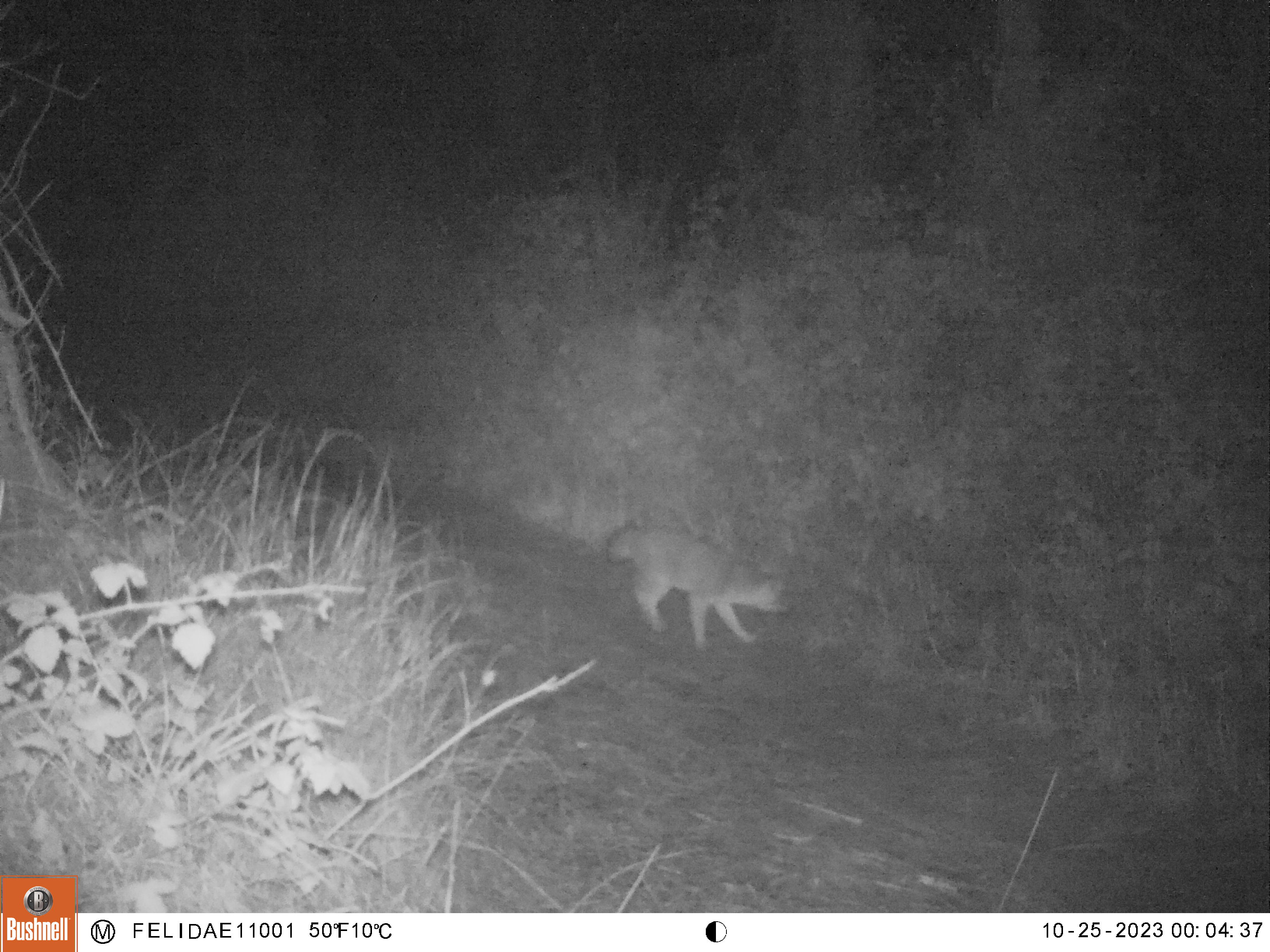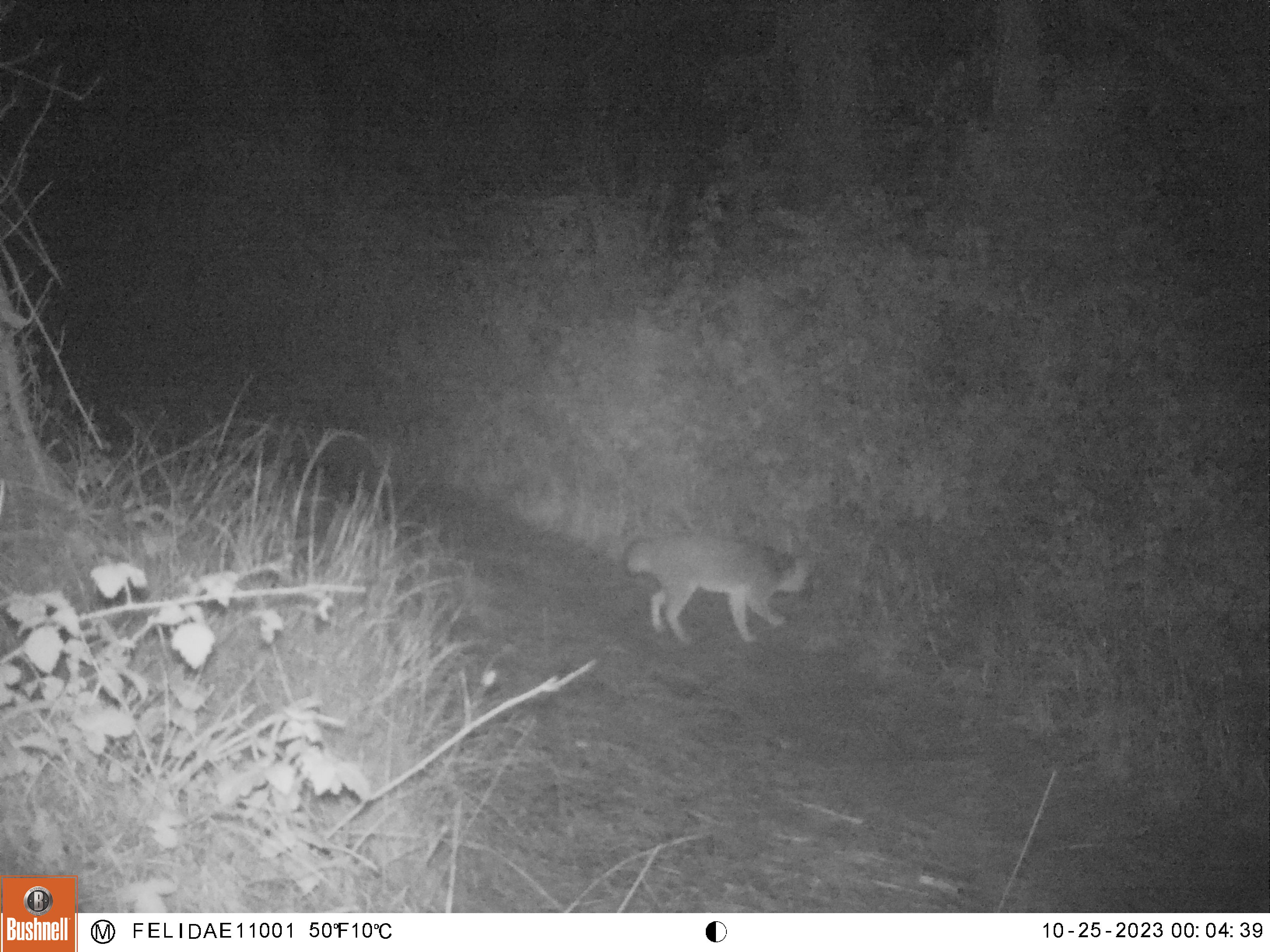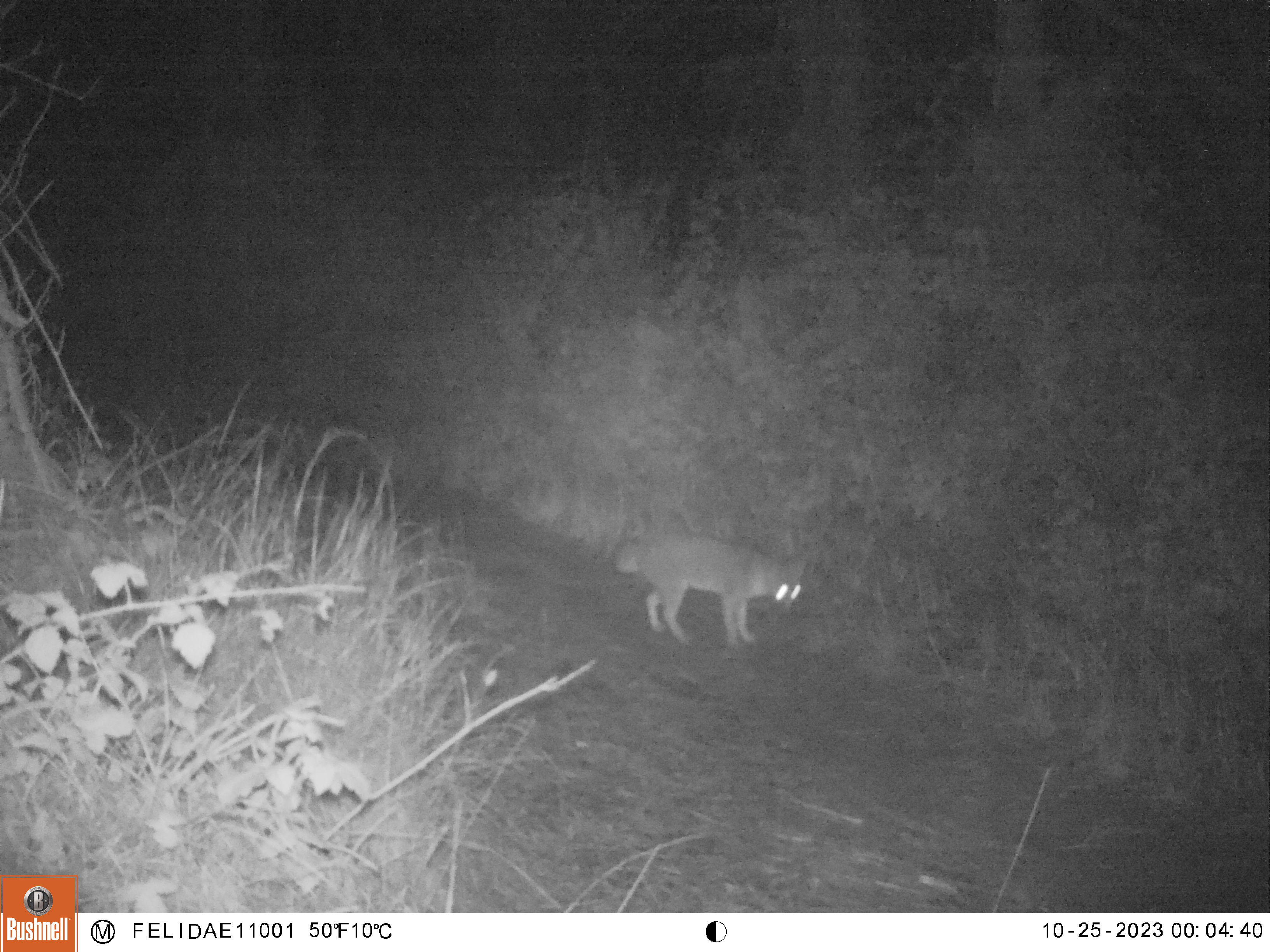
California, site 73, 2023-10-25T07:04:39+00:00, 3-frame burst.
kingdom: Animalia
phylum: Chordata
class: Mammalia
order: Carnivora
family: Canidae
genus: Urocyon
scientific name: Urocyon cinereoargenteus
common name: gray fox